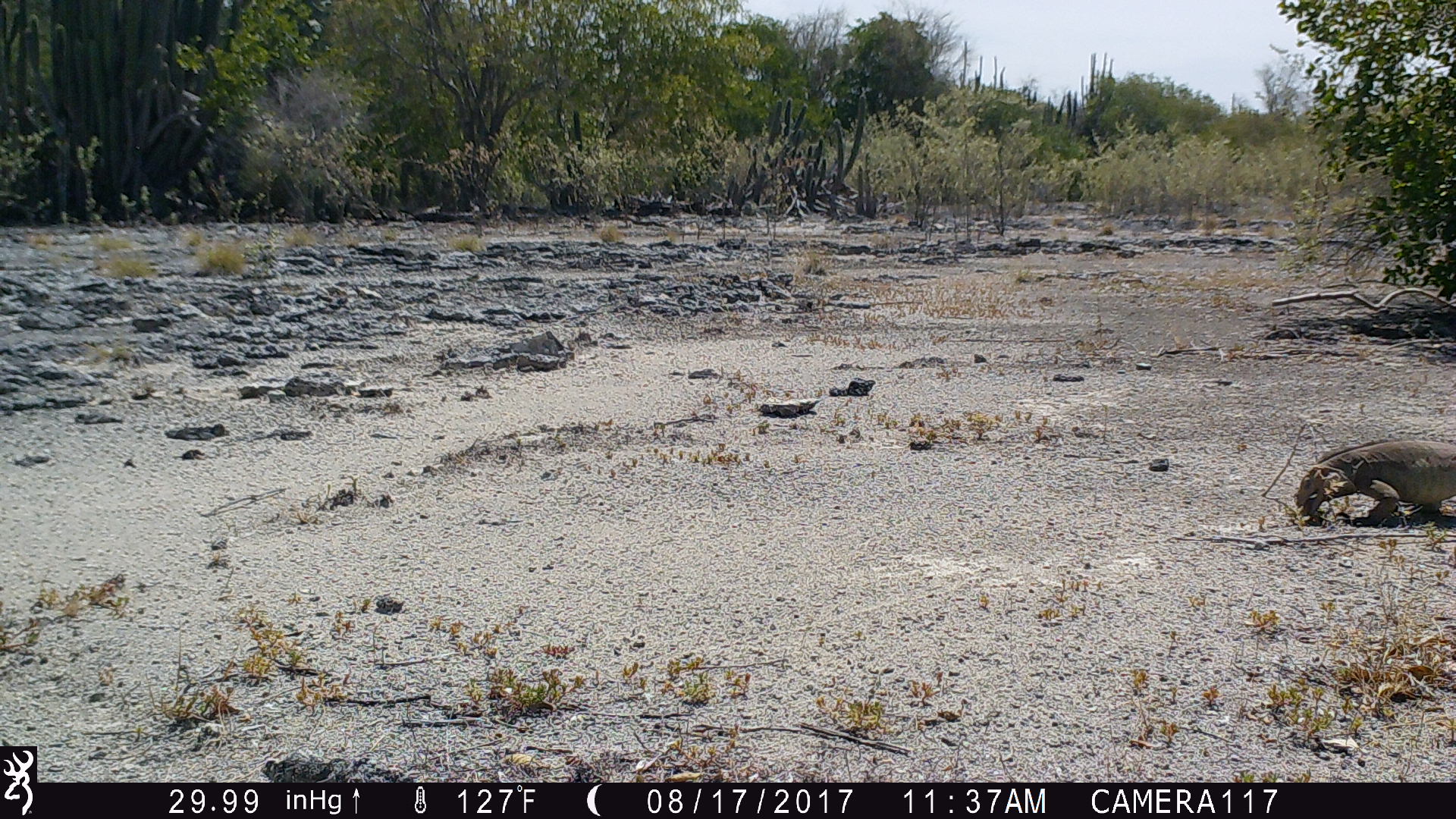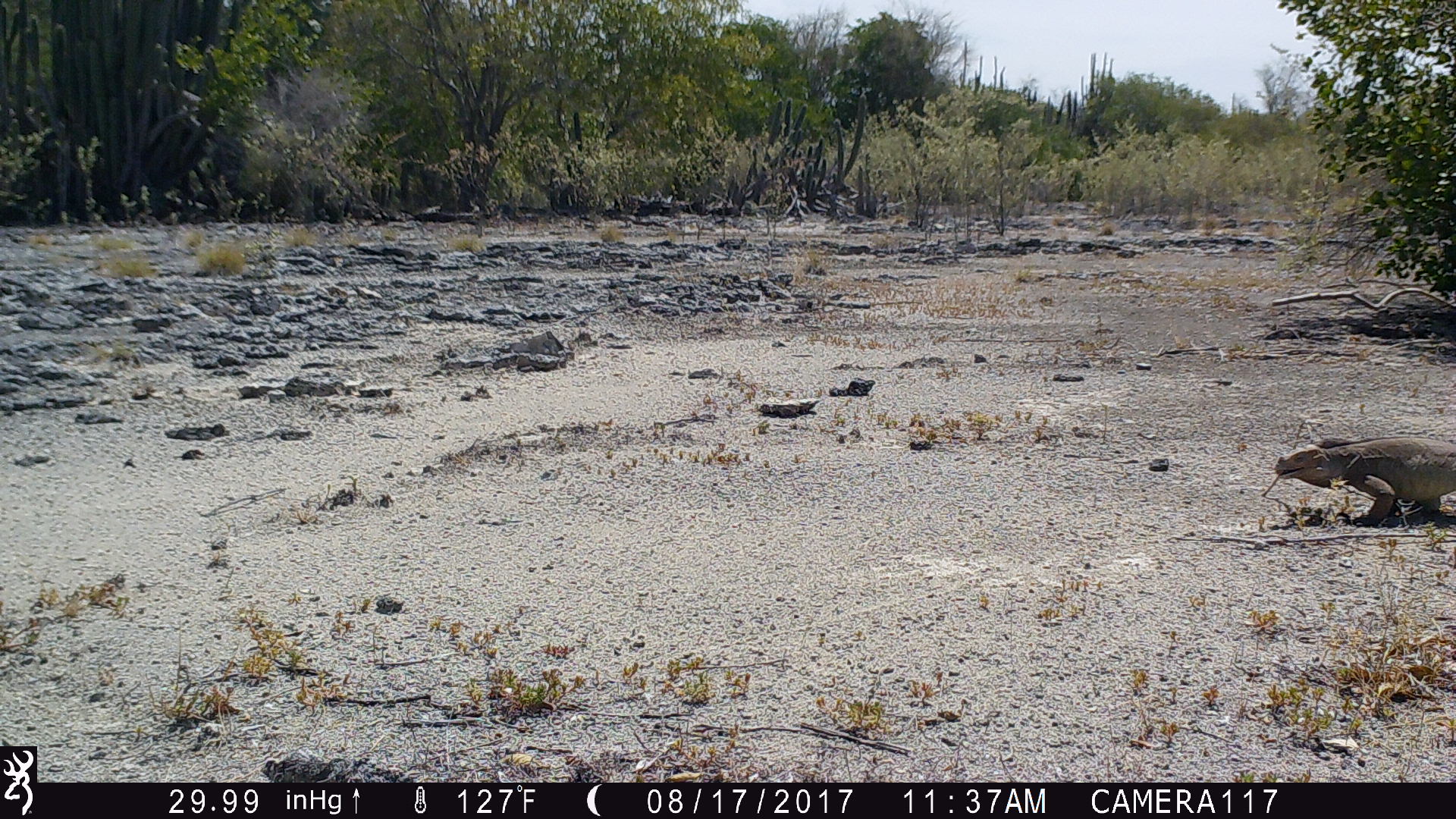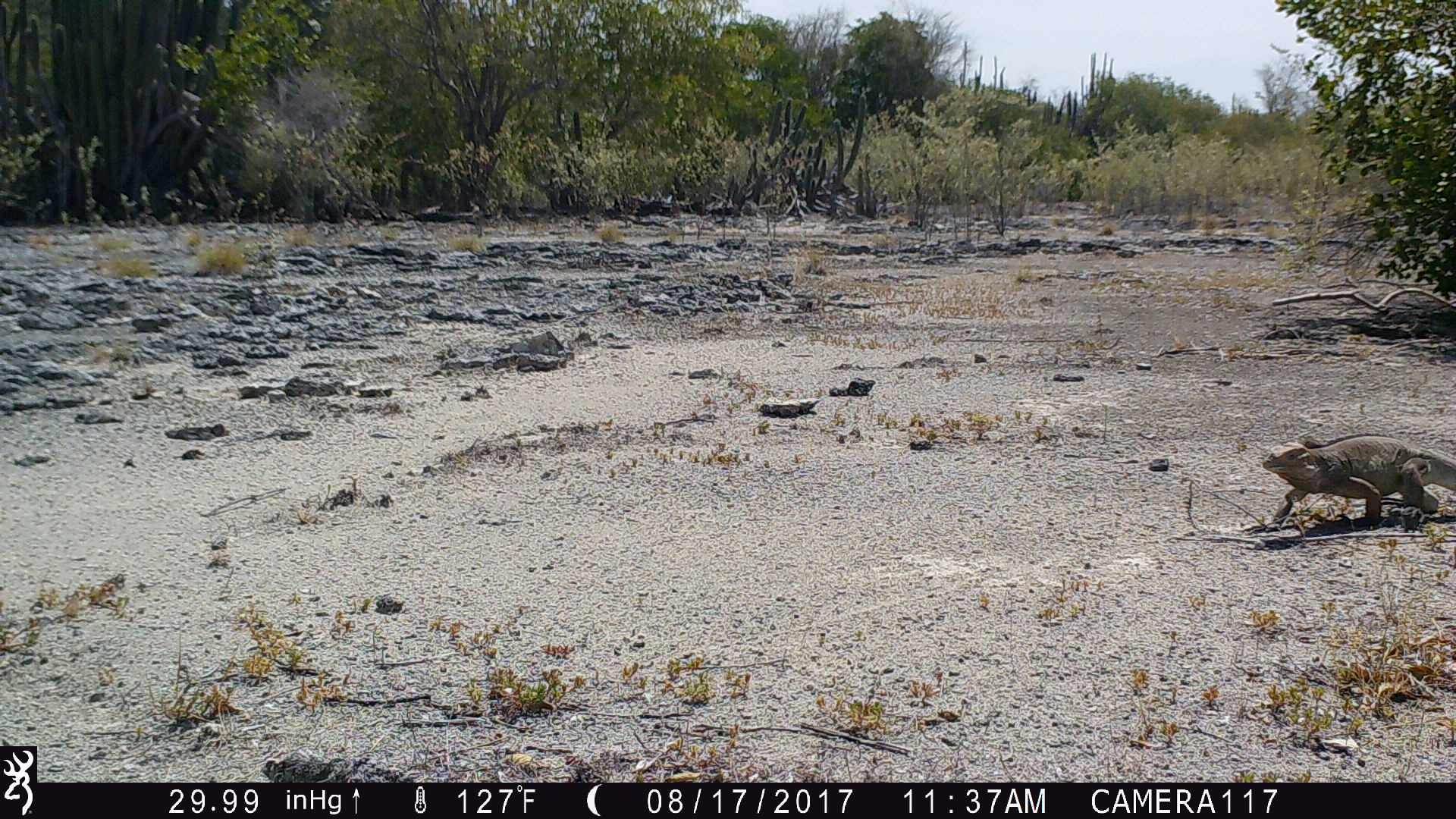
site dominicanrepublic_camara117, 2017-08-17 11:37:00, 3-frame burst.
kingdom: Animalia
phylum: Chordata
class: Reptilia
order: Squamata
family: Iguanidae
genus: Iguana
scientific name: Iguana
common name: typical iguanas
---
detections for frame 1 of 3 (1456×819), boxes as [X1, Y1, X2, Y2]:
iguana: [1287, 439, 1456, 529]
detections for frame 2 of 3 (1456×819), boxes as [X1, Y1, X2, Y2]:
iguana: [1267, 433, 1456, 529]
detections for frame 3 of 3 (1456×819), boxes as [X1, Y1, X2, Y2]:
iguana: [1255, 433, 1455, 536]